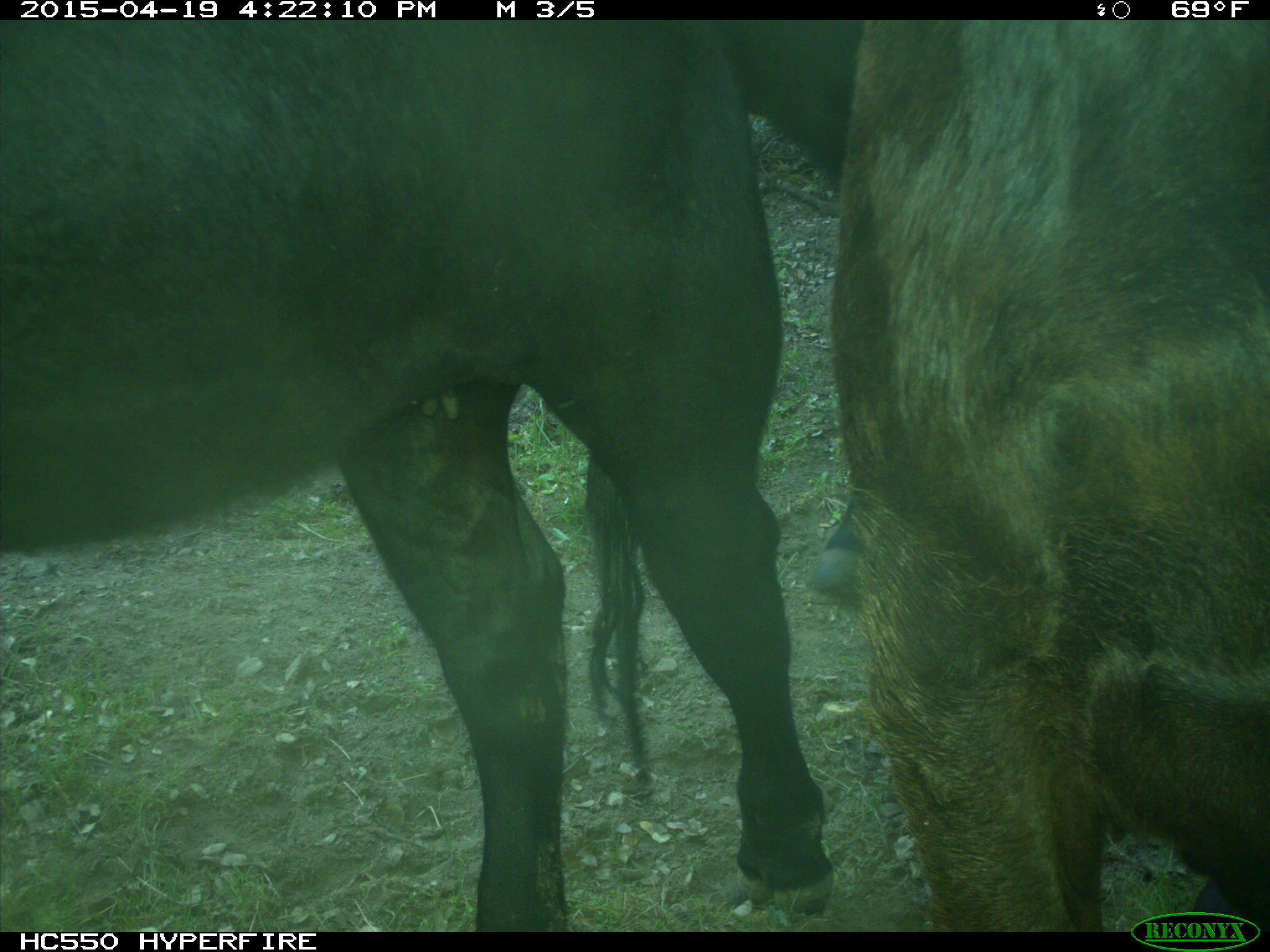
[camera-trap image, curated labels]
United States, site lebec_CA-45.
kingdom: Animalia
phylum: Chordata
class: Mammalia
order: Artiodactyla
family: Bovidae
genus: Bos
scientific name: Bos taurus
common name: domestic cow